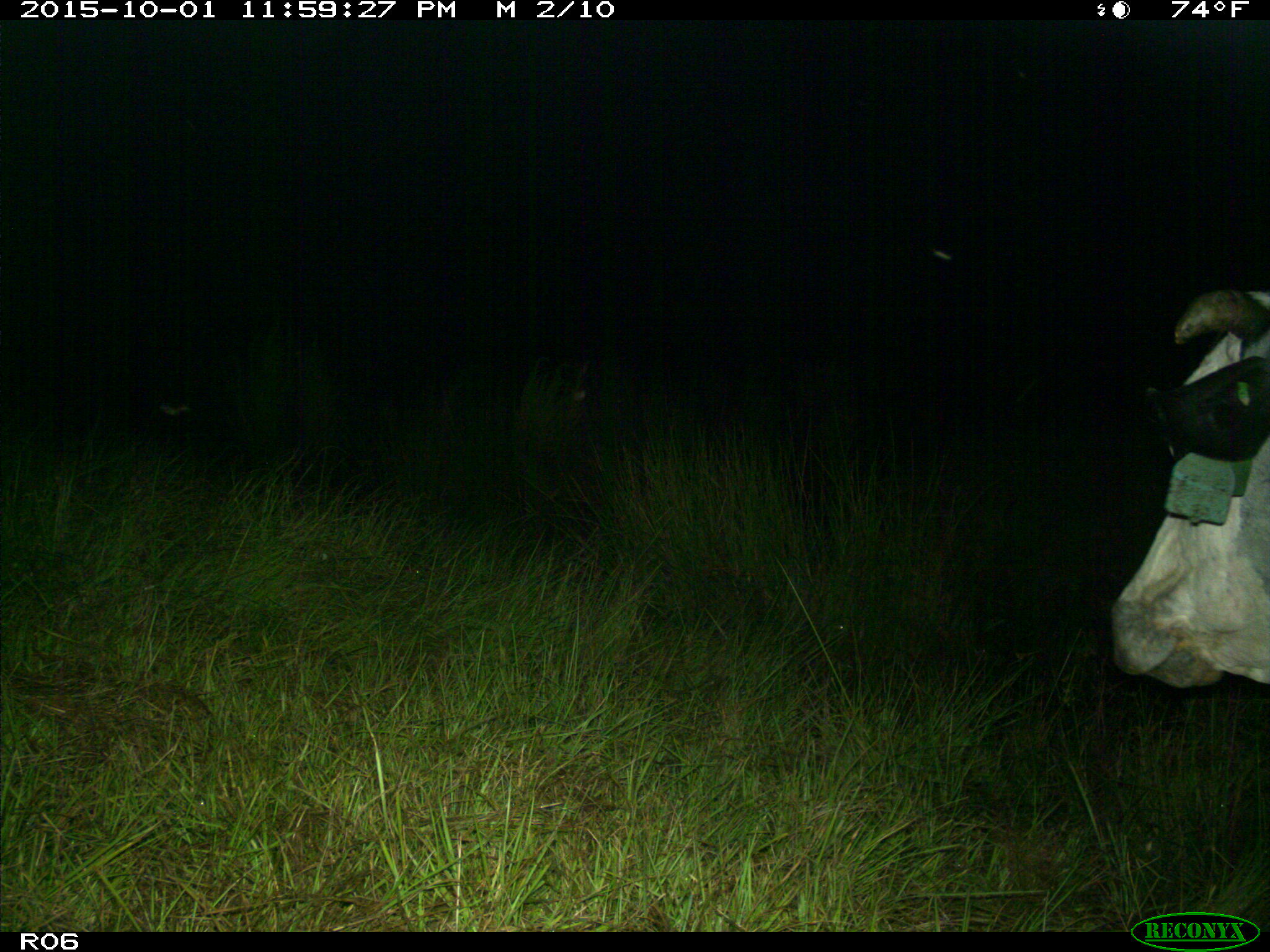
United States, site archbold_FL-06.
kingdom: Animalia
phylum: Chordata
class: Mammalia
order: Artiodactyla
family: Bovidae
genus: Bos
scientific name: Bos taurus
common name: domestic cow